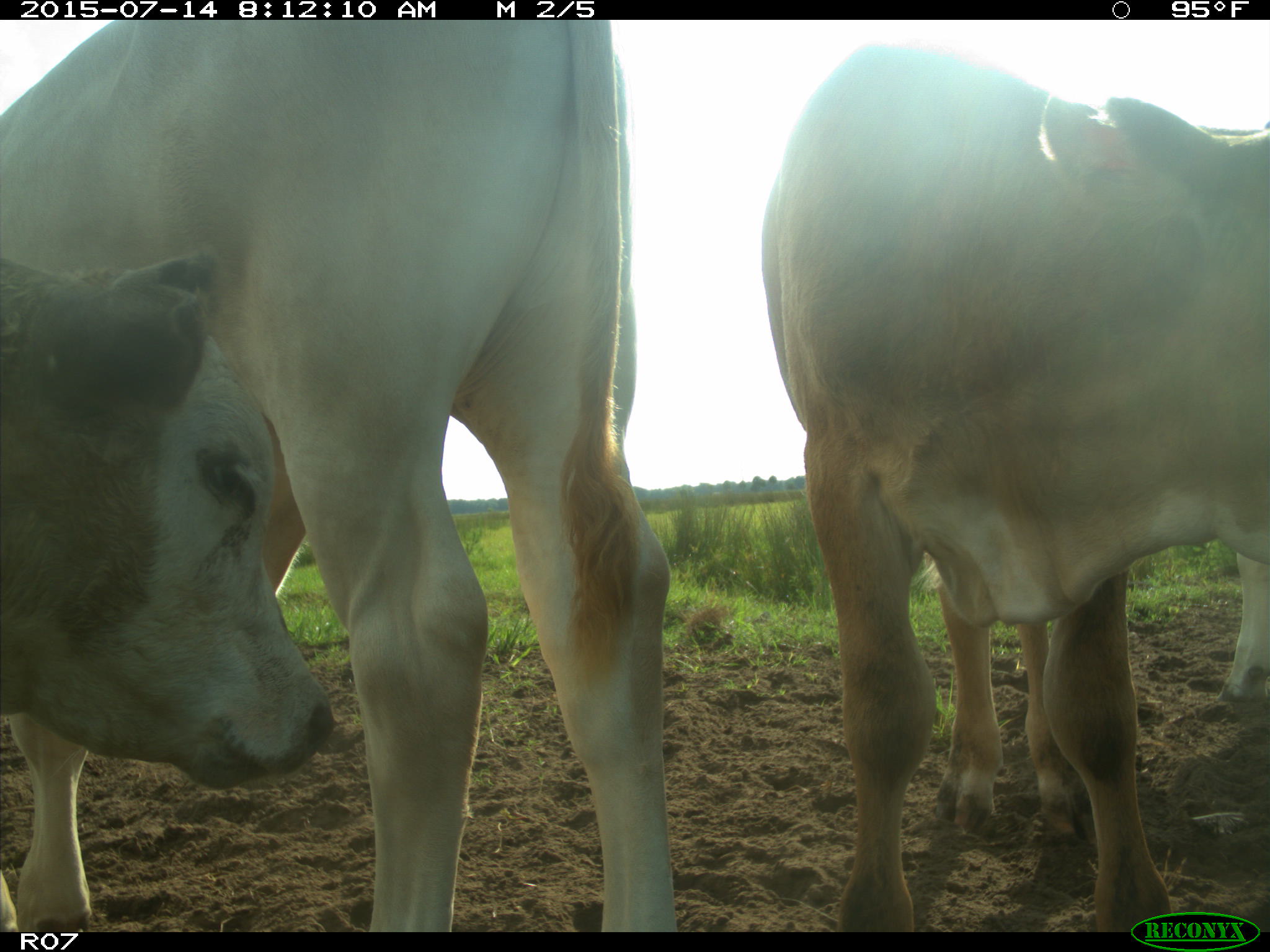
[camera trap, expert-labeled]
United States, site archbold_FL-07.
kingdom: Animalia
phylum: Chordata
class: Mammalia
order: Artiodactyla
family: Bovidae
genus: Bos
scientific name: Bos taurus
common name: domestic cow